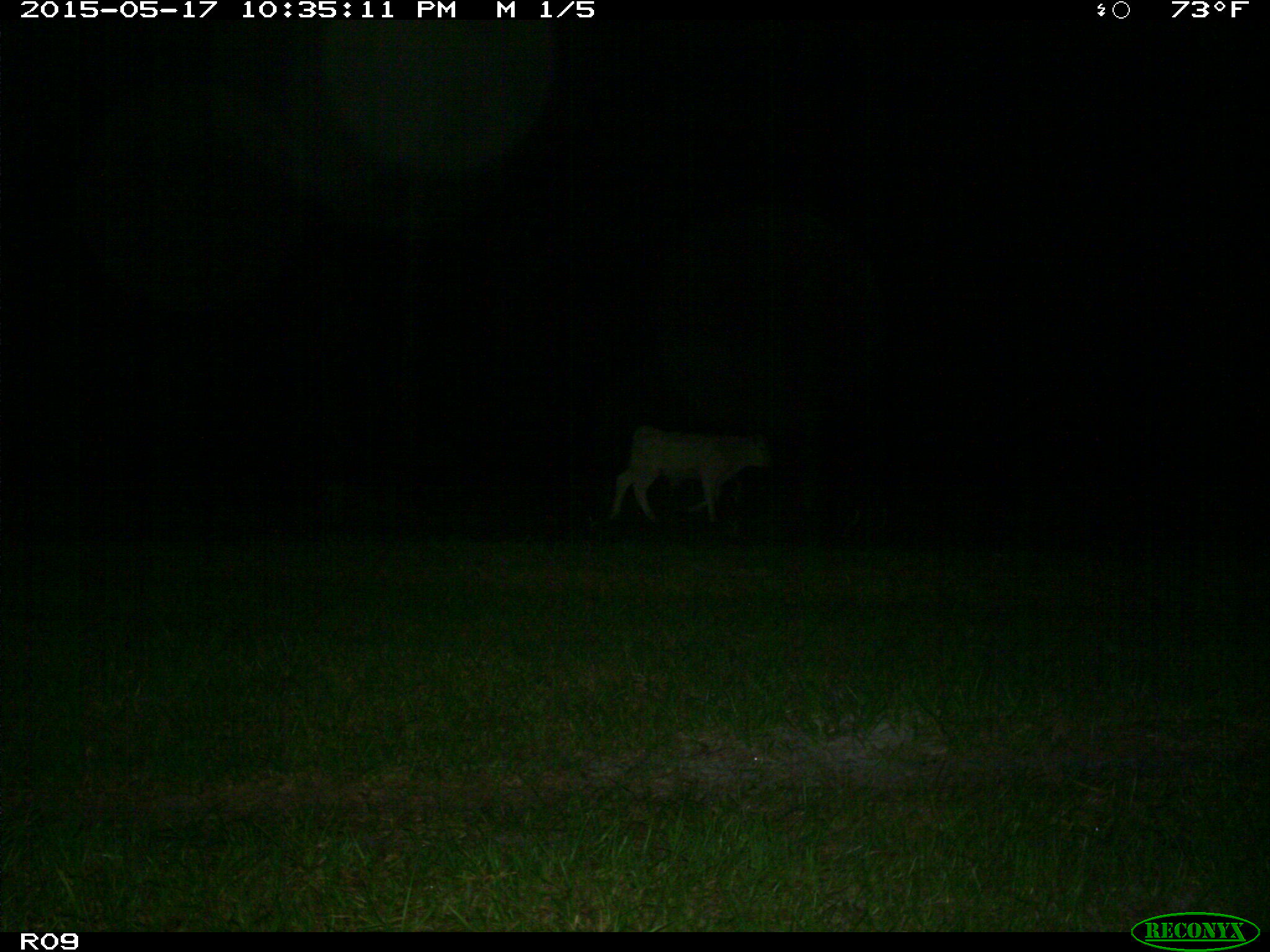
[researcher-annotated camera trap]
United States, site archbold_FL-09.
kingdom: Animalia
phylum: Chordata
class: Mammalia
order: Artiodactyla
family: Bovidae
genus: Bos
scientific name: Bos taurus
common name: domestic cow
Bos taurus (domestic cow).